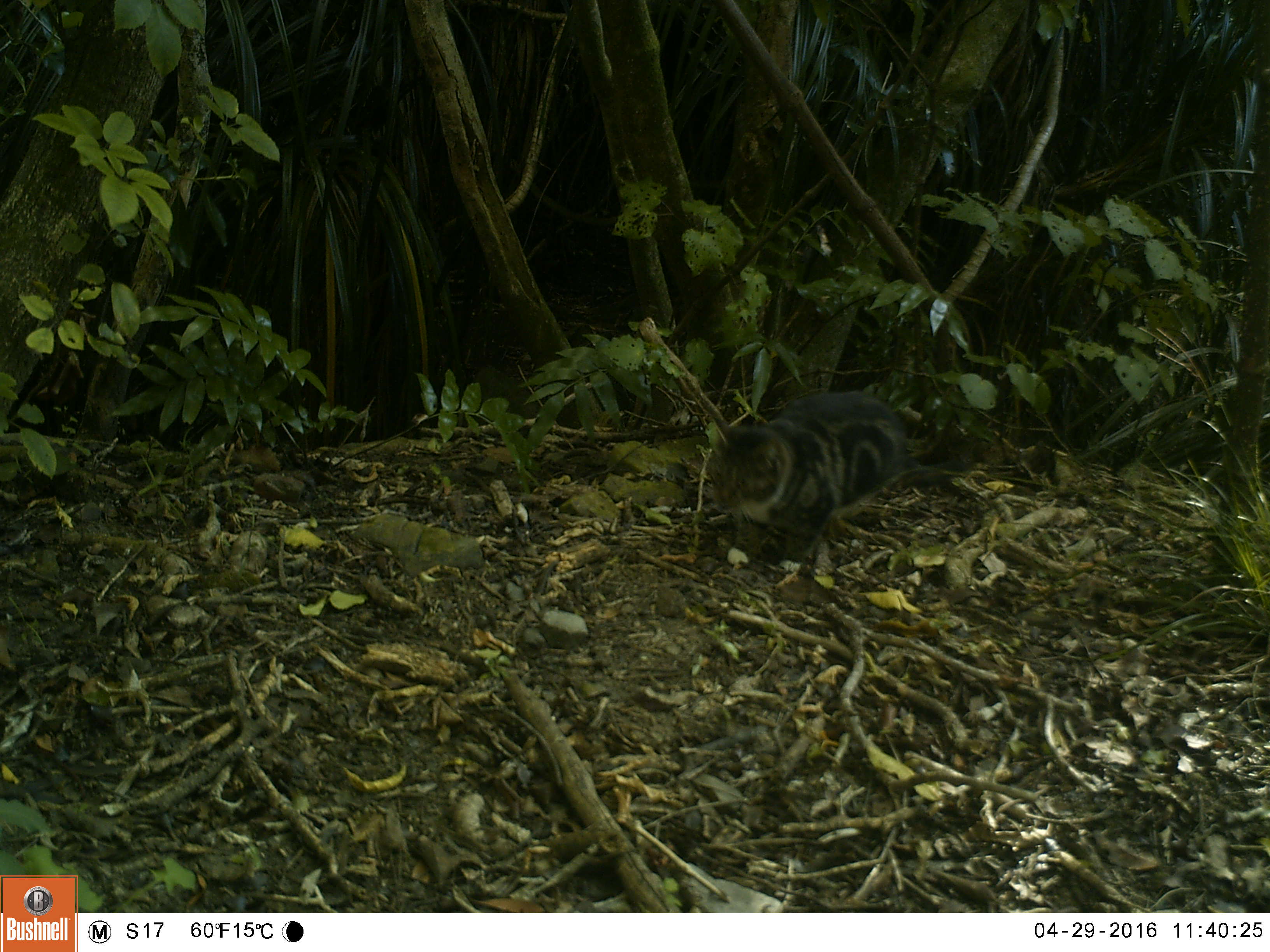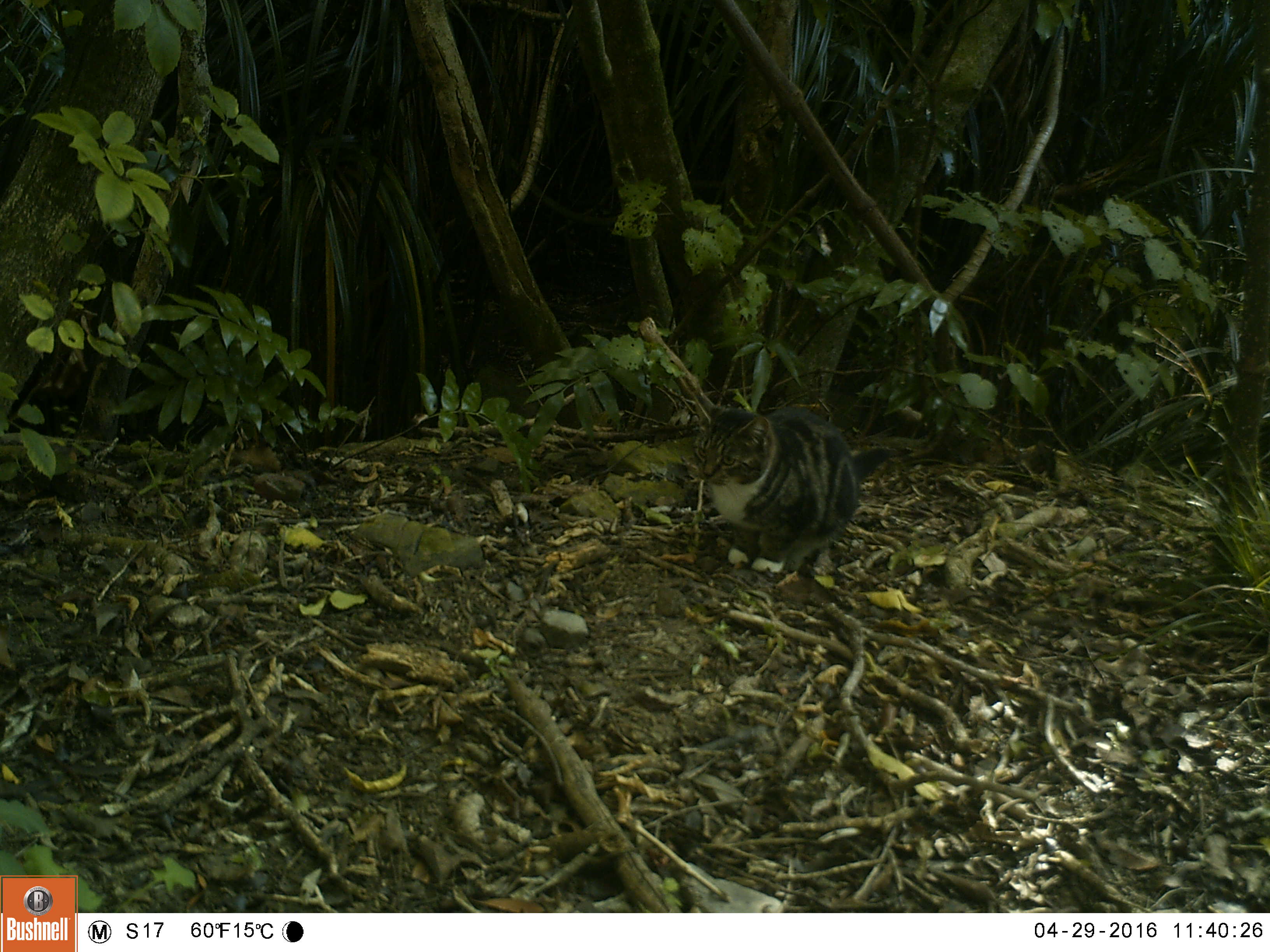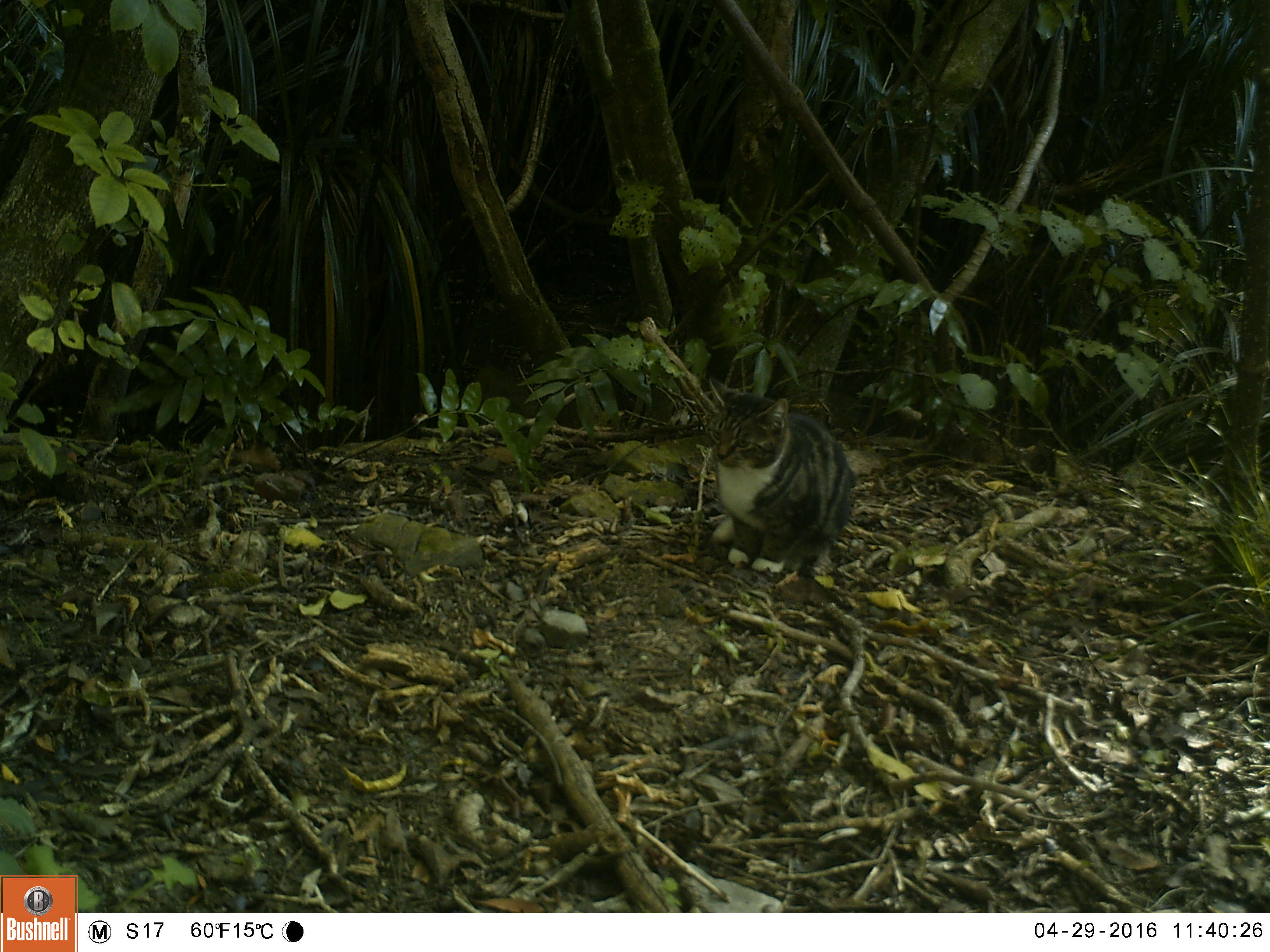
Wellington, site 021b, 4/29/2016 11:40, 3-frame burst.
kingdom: Animalia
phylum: Chordata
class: Mammalia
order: Carnivora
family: Felidae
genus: Felis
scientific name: Felis catus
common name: cat